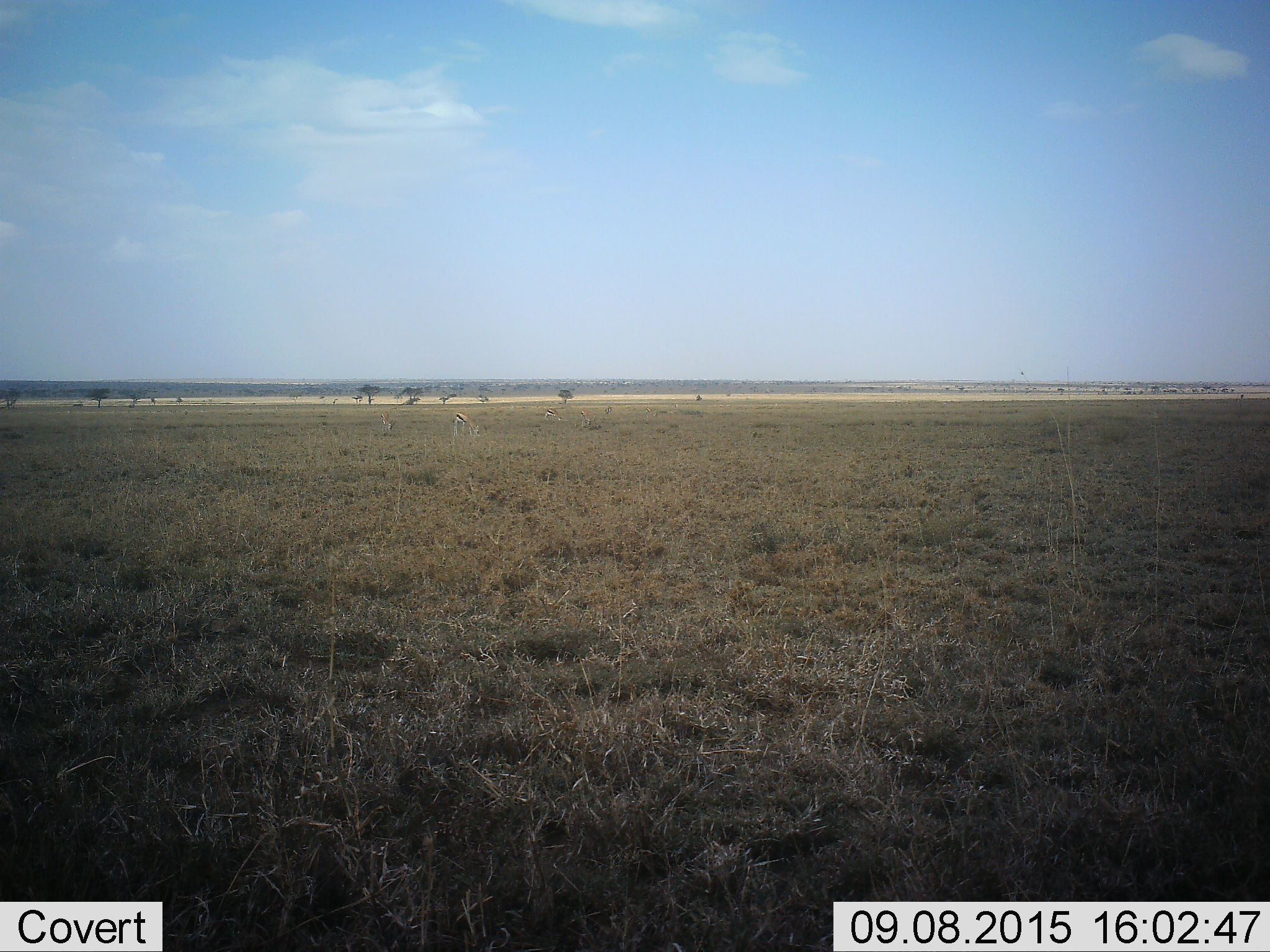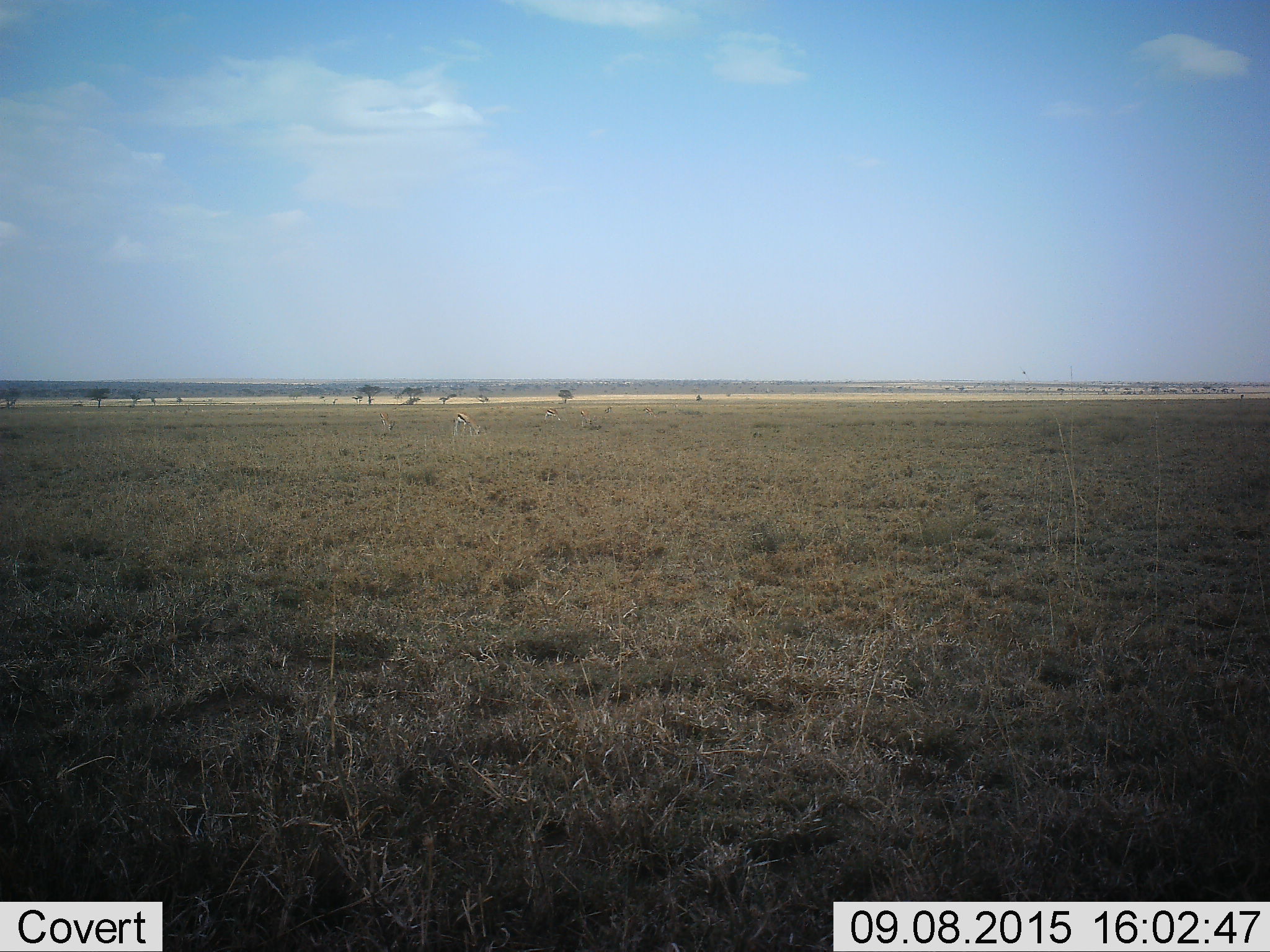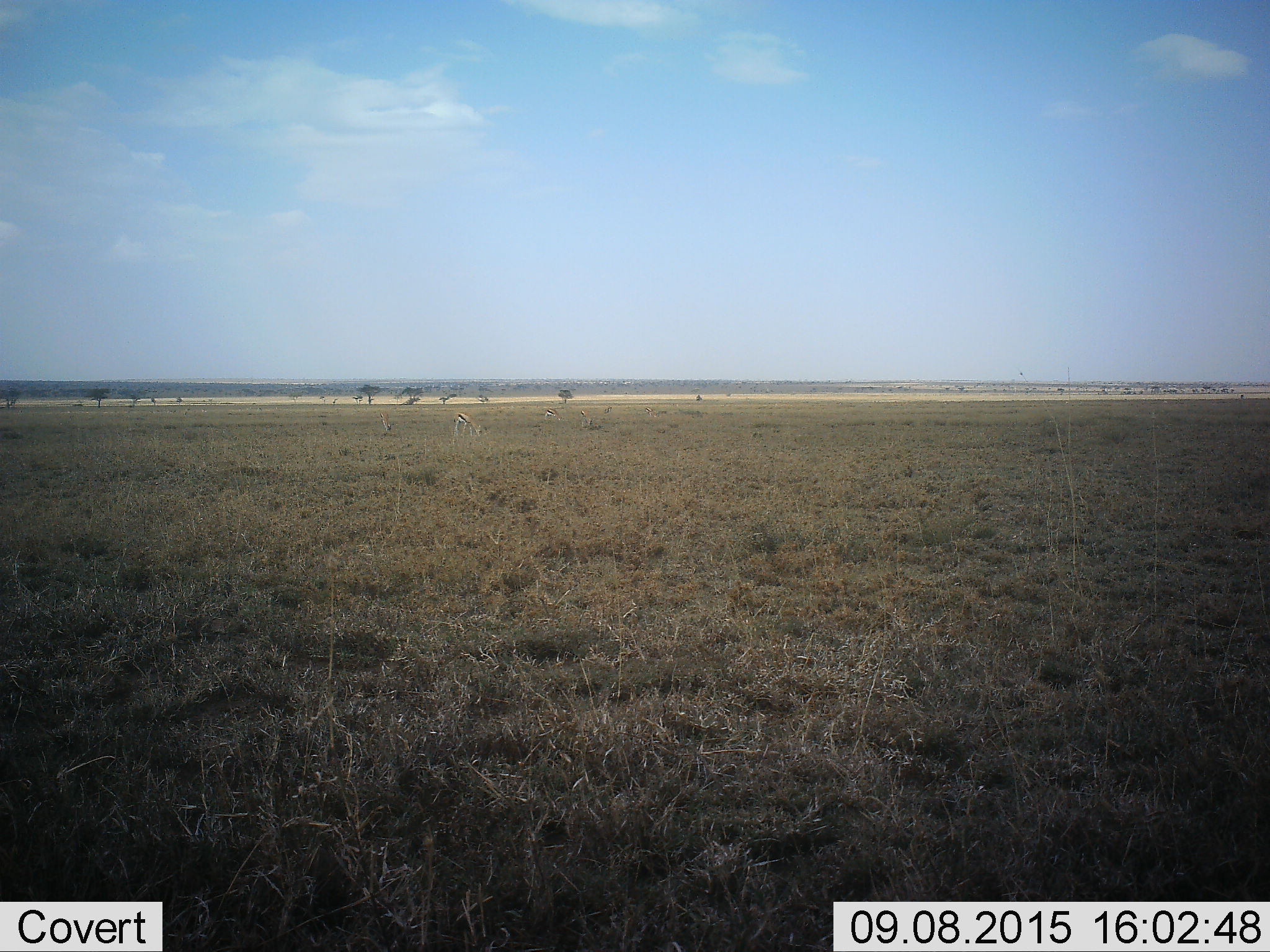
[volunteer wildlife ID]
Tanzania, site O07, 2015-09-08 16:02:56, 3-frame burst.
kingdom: Animalia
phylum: Chordata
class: Mammalia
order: Artiodactyla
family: Bovidae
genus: Eudorcas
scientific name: Eudorcas thomsonii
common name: thomson's gazelle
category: gazellethomsons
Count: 7.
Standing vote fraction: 17%.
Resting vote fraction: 0%.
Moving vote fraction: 0%.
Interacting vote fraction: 0%.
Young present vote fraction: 0%.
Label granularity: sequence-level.